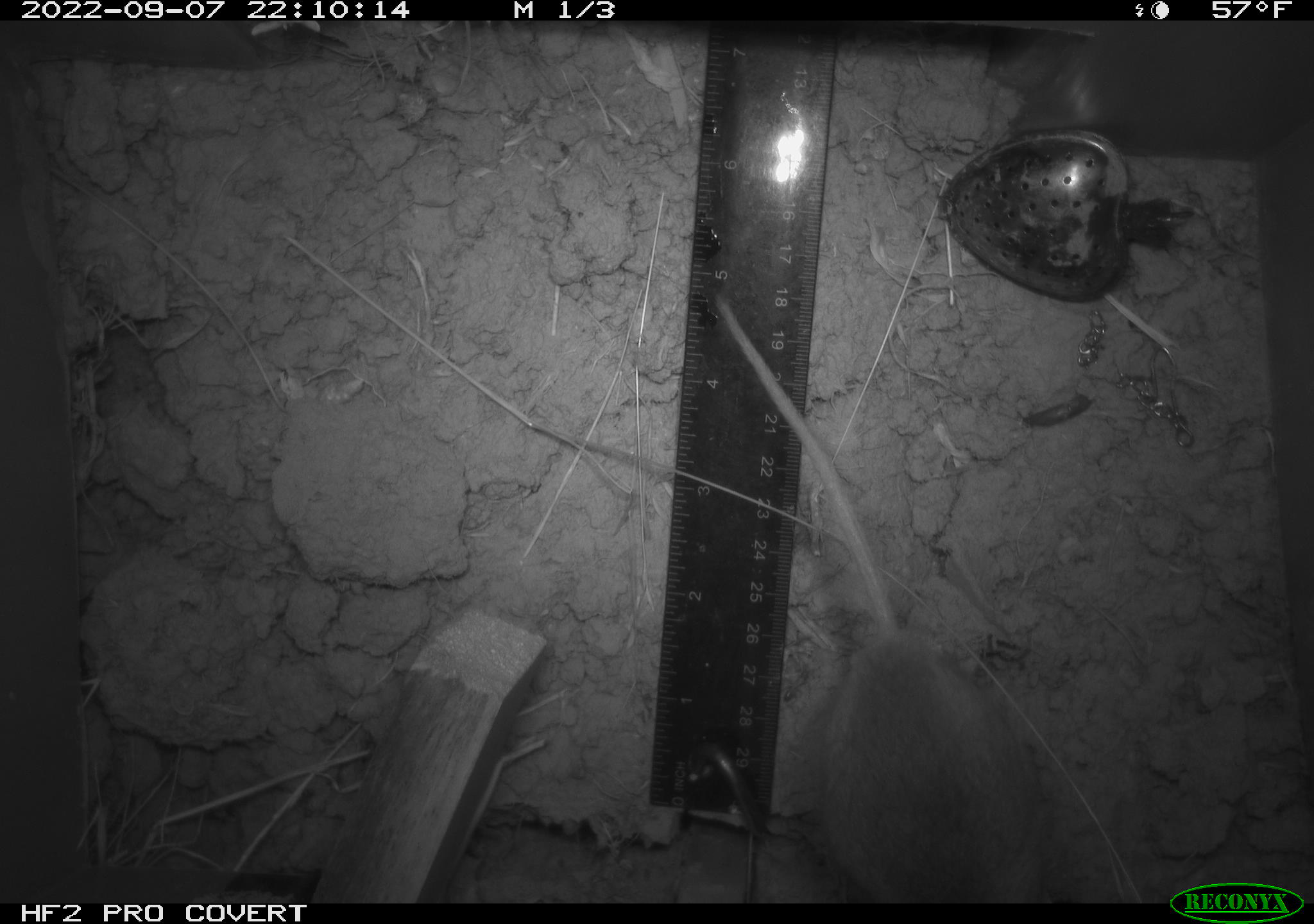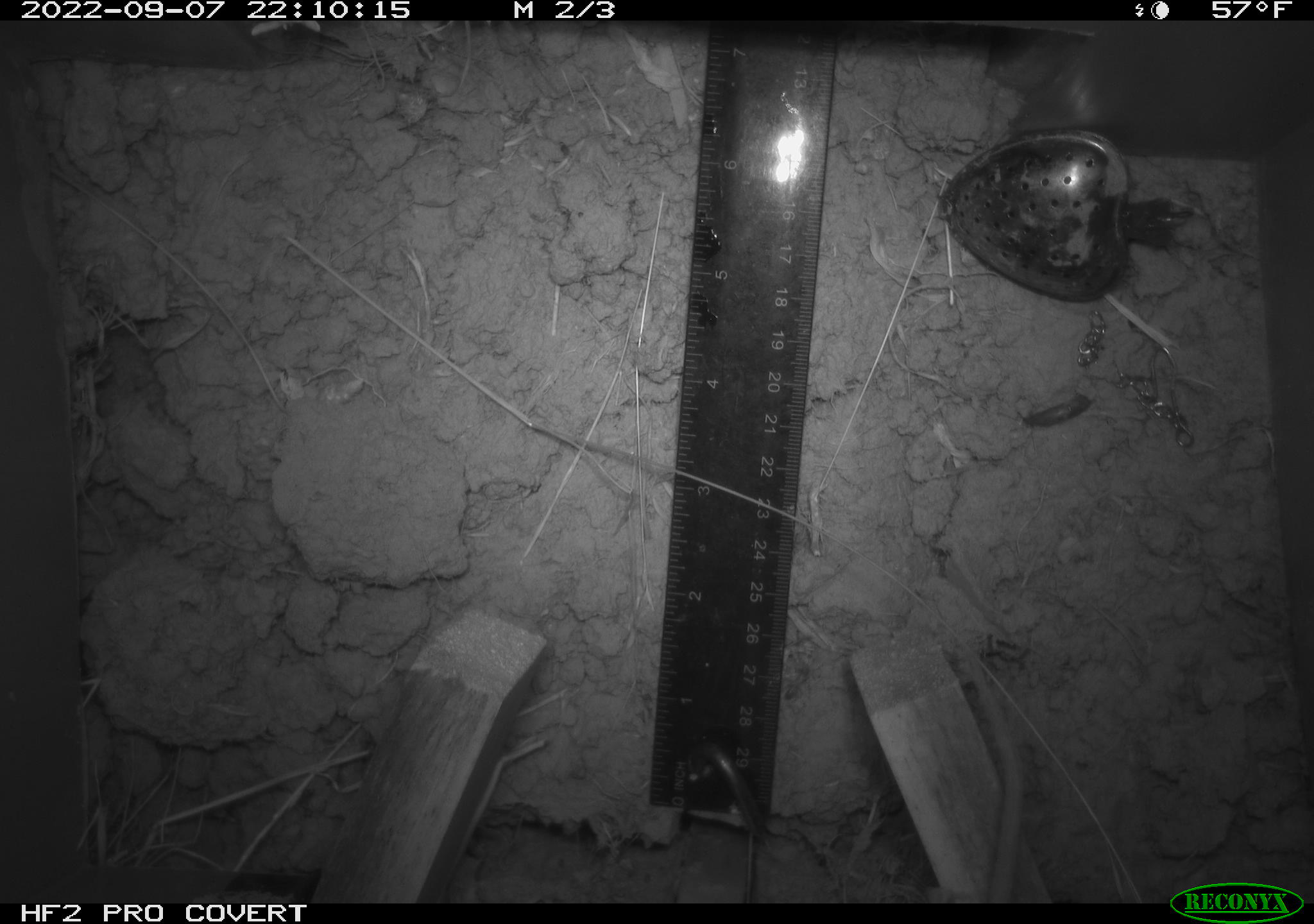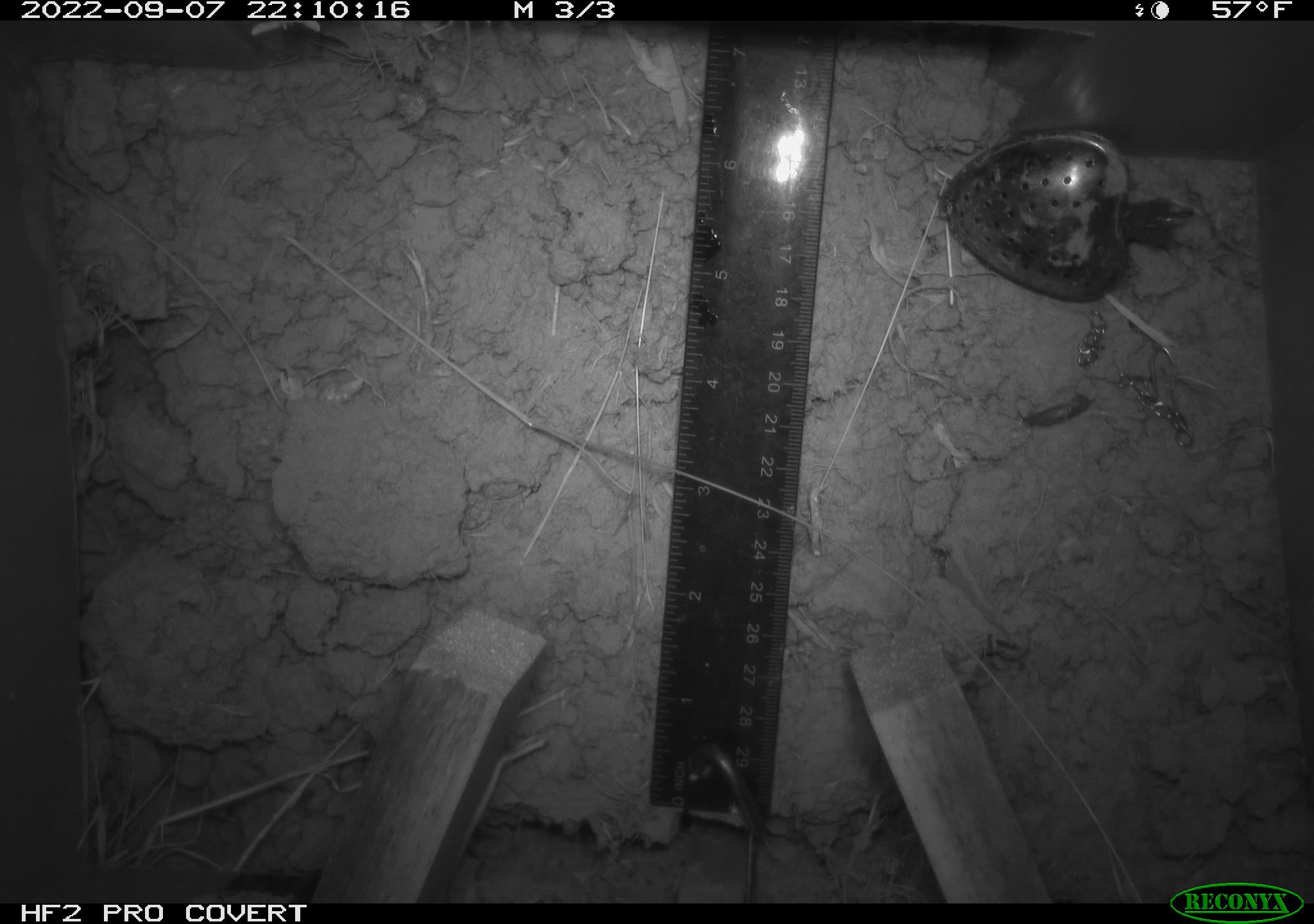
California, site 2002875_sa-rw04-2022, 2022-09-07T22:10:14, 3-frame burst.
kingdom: Animalia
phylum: Chordata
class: Mammalia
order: Rodentia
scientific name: Rodentia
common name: mouse species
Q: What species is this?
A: Mouse species (Rodentia).